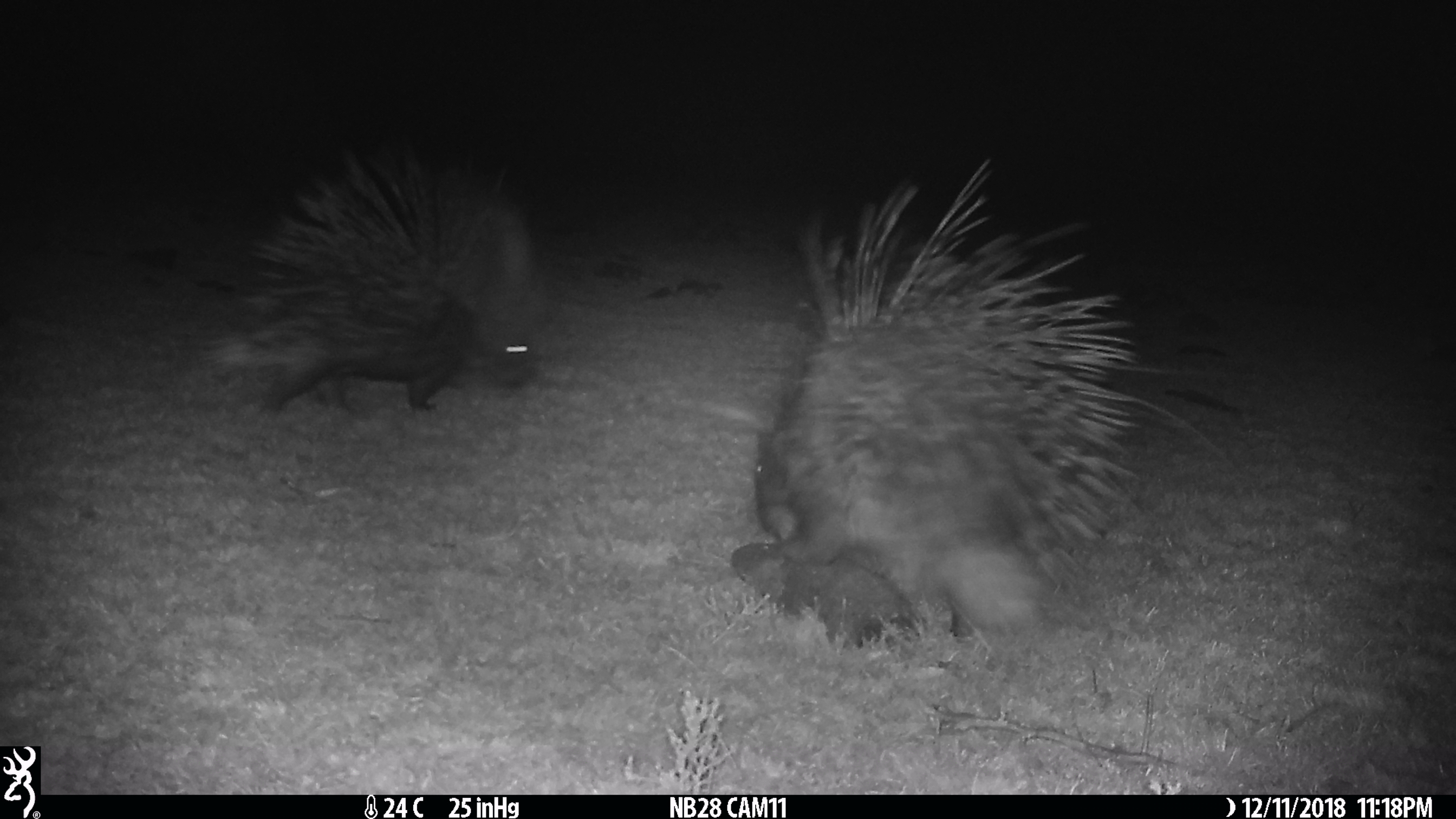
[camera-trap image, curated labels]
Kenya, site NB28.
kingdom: Animalia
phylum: Chordata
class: Mammalia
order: Rodentia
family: Hystricidae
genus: Hystrix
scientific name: Hystrix africaeaustralis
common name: porcupine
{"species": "porcupine (Hystrix africaeaustralis)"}